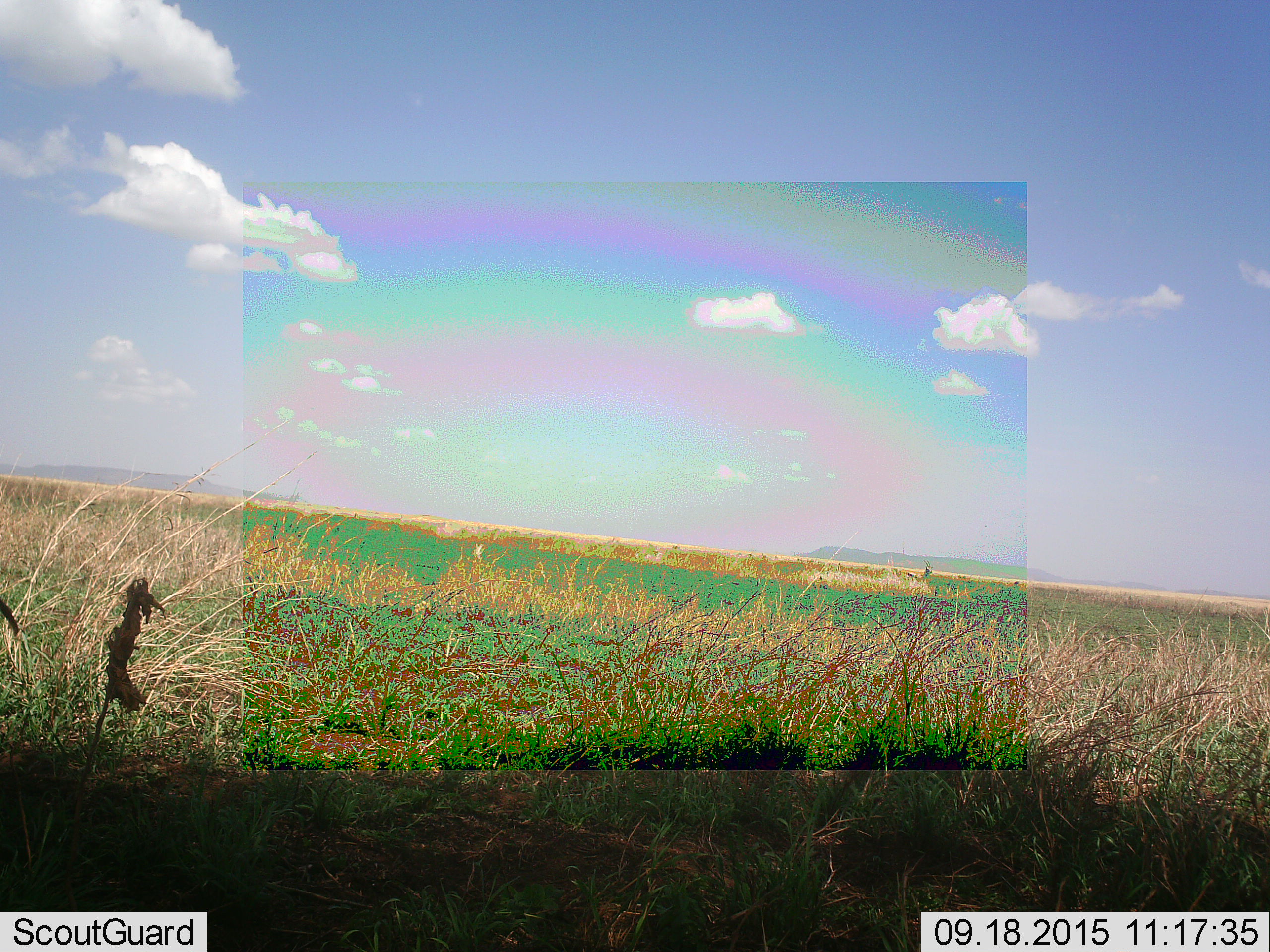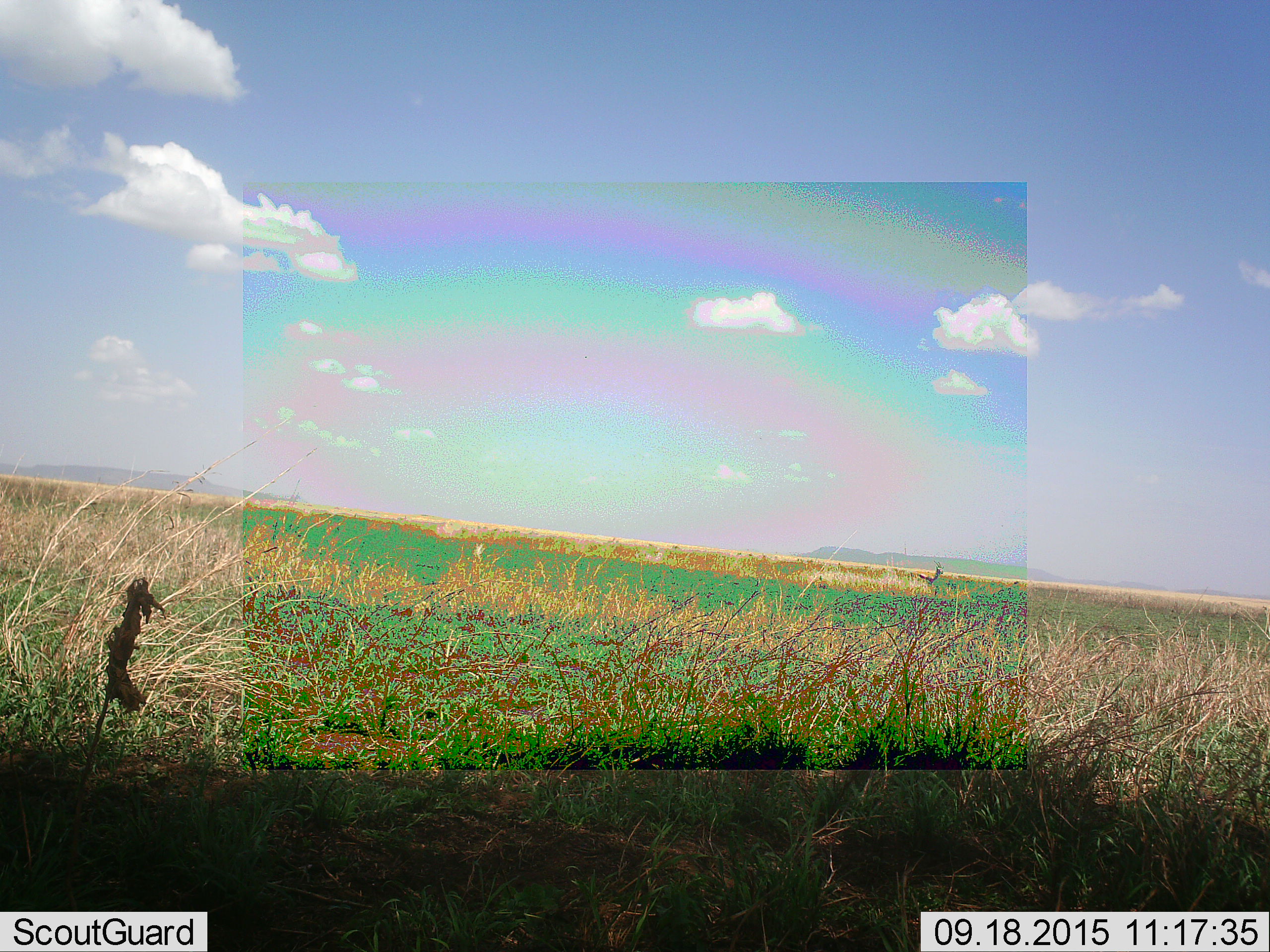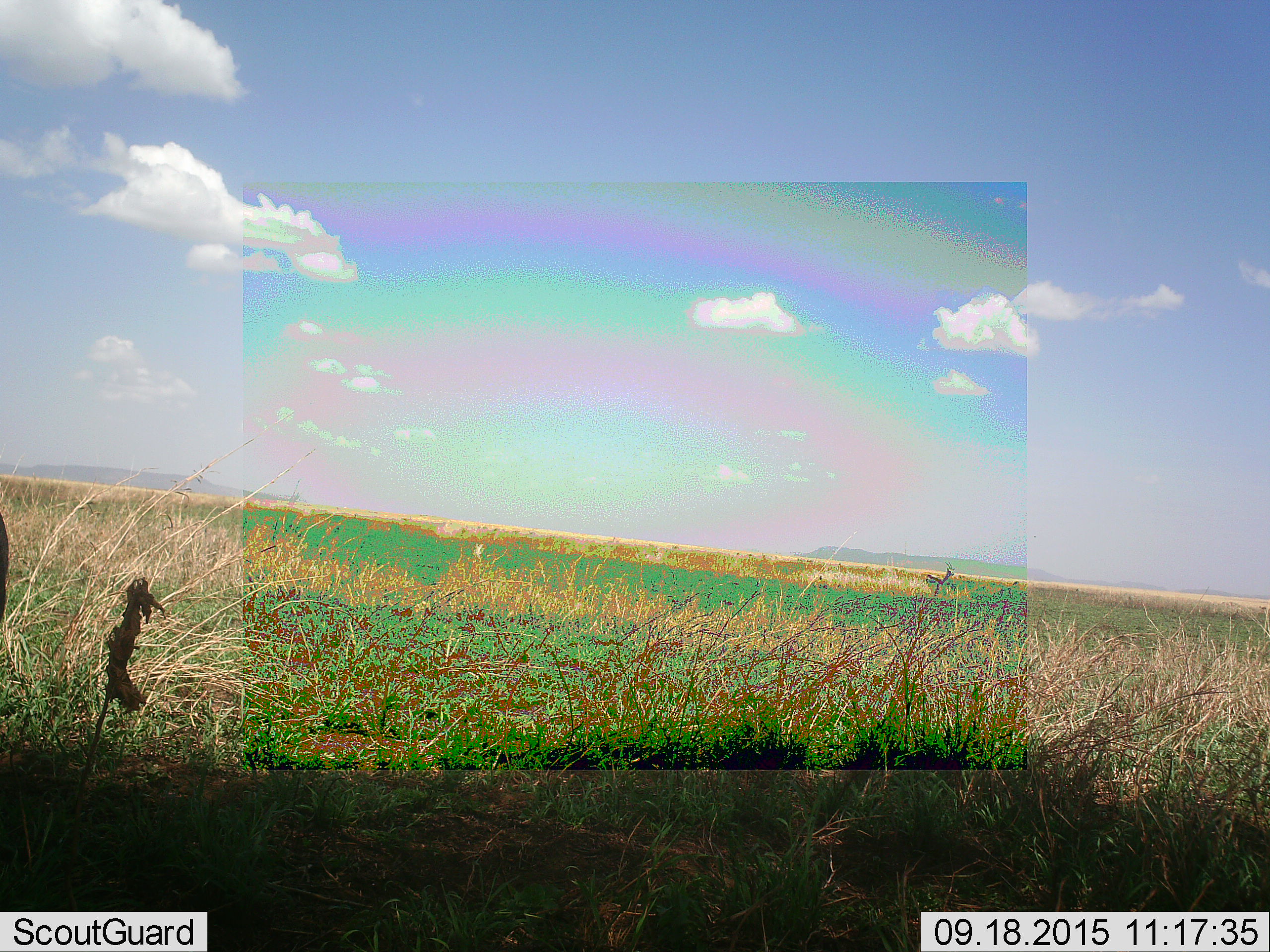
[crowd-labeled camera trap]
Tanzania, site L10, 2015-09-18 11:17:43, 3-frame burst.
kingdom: Animalia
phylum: Chordata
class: Mammalia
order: Artiodactyla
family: Bovidae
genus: Eudorcas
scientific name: Eudorcas thomsonii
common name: thomson's gazelle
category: gazellethomsons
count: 1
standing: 20%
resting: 0%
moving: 100%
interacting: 0%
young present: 0%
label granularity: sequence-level